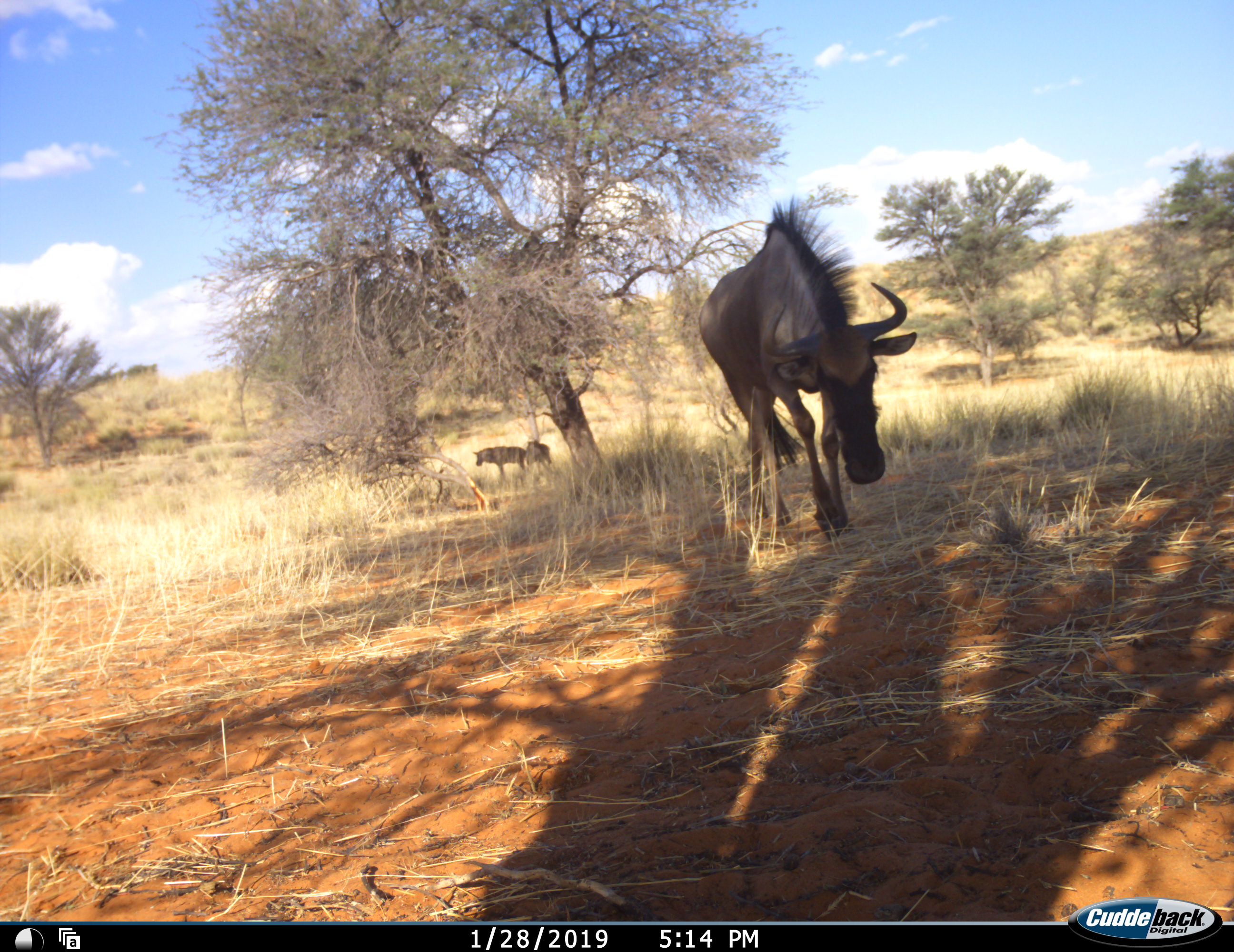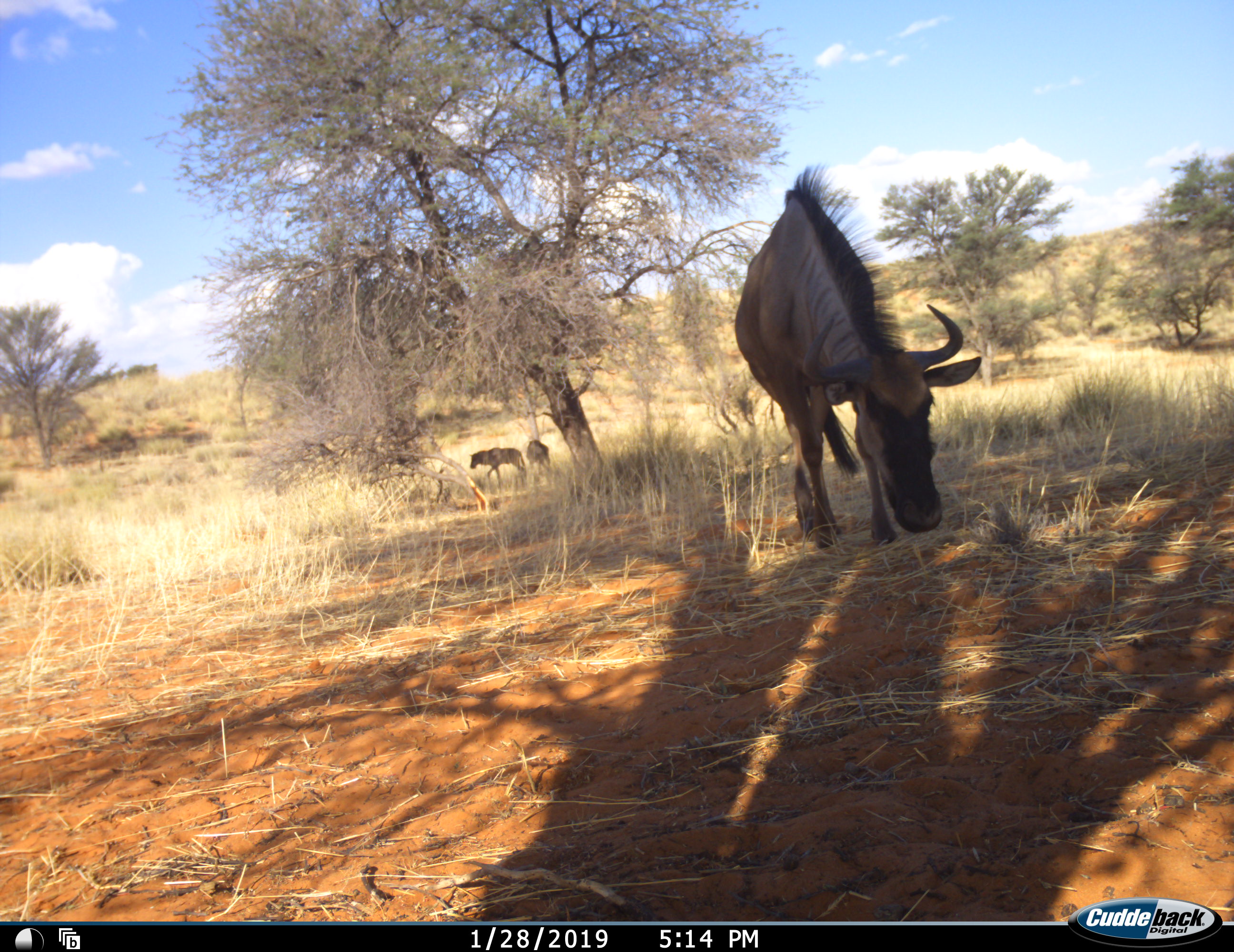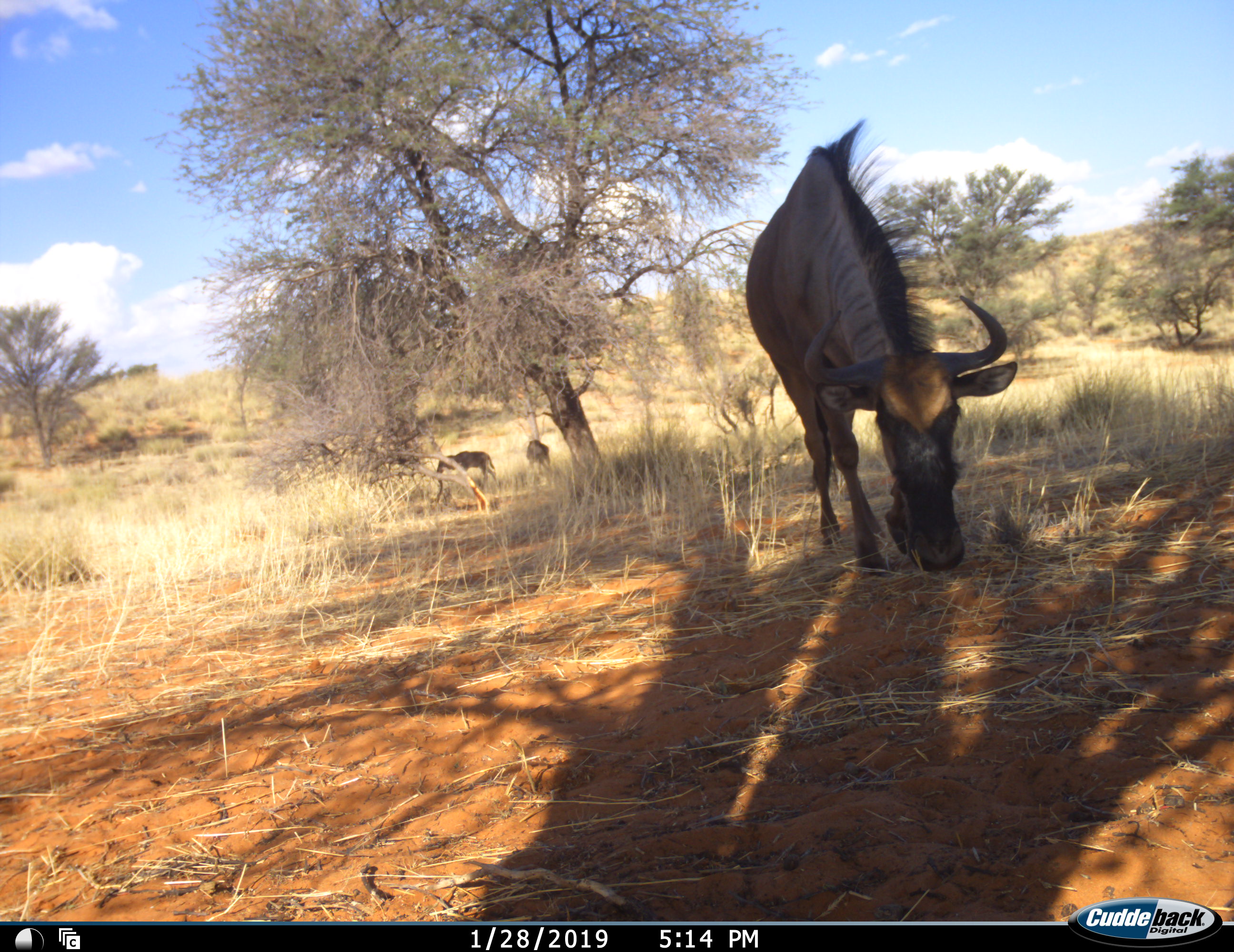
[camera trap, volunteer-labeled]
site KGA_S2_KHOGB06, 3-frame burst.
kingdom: Animalia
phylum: Chordata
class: Mammalia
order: Artiodactyla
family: Bovidae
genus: Connochaetes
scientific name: Connochaetes taurinus taurinus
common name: blue wildebeest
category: wildebeestblue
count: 3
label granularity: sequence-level